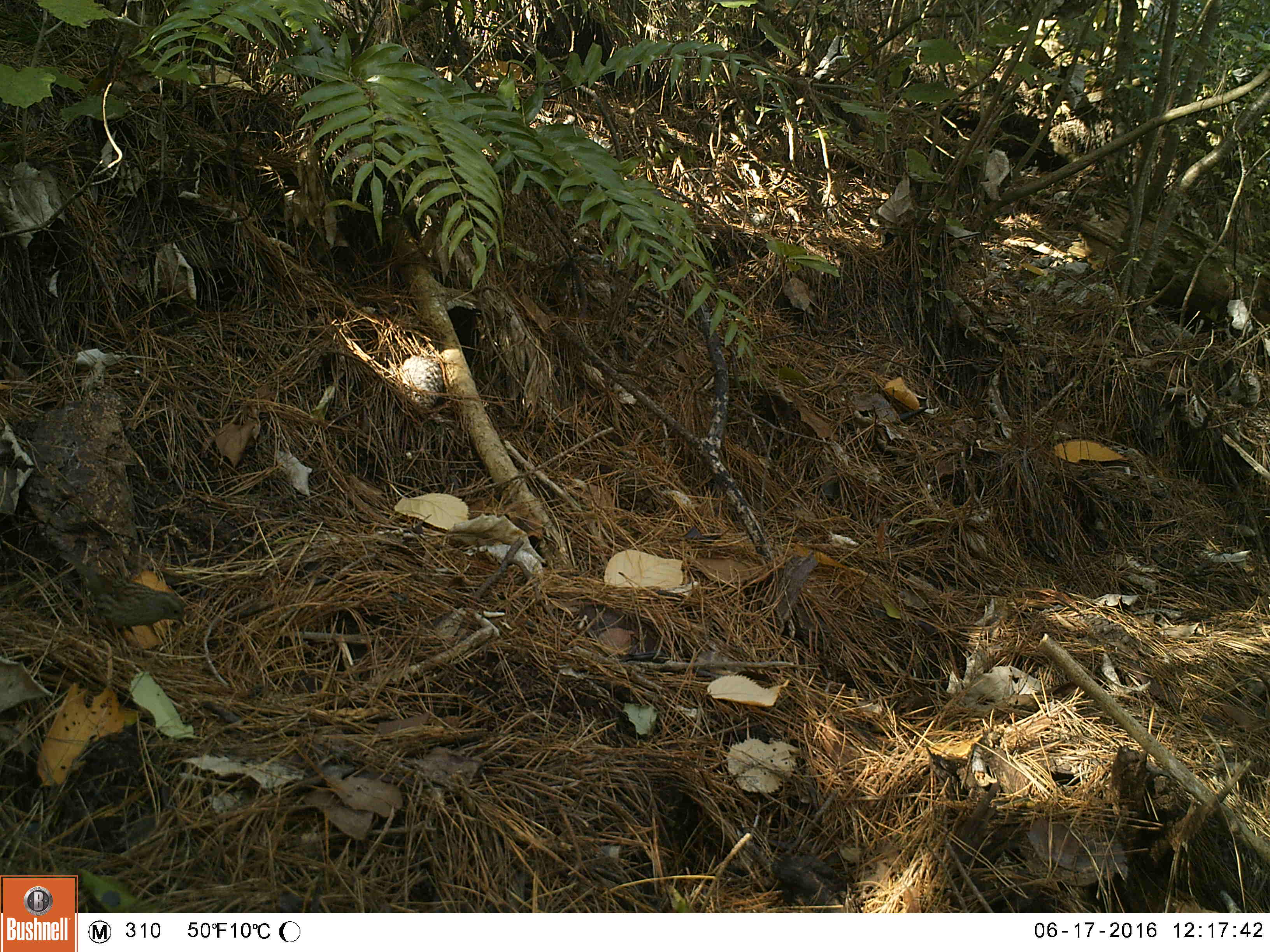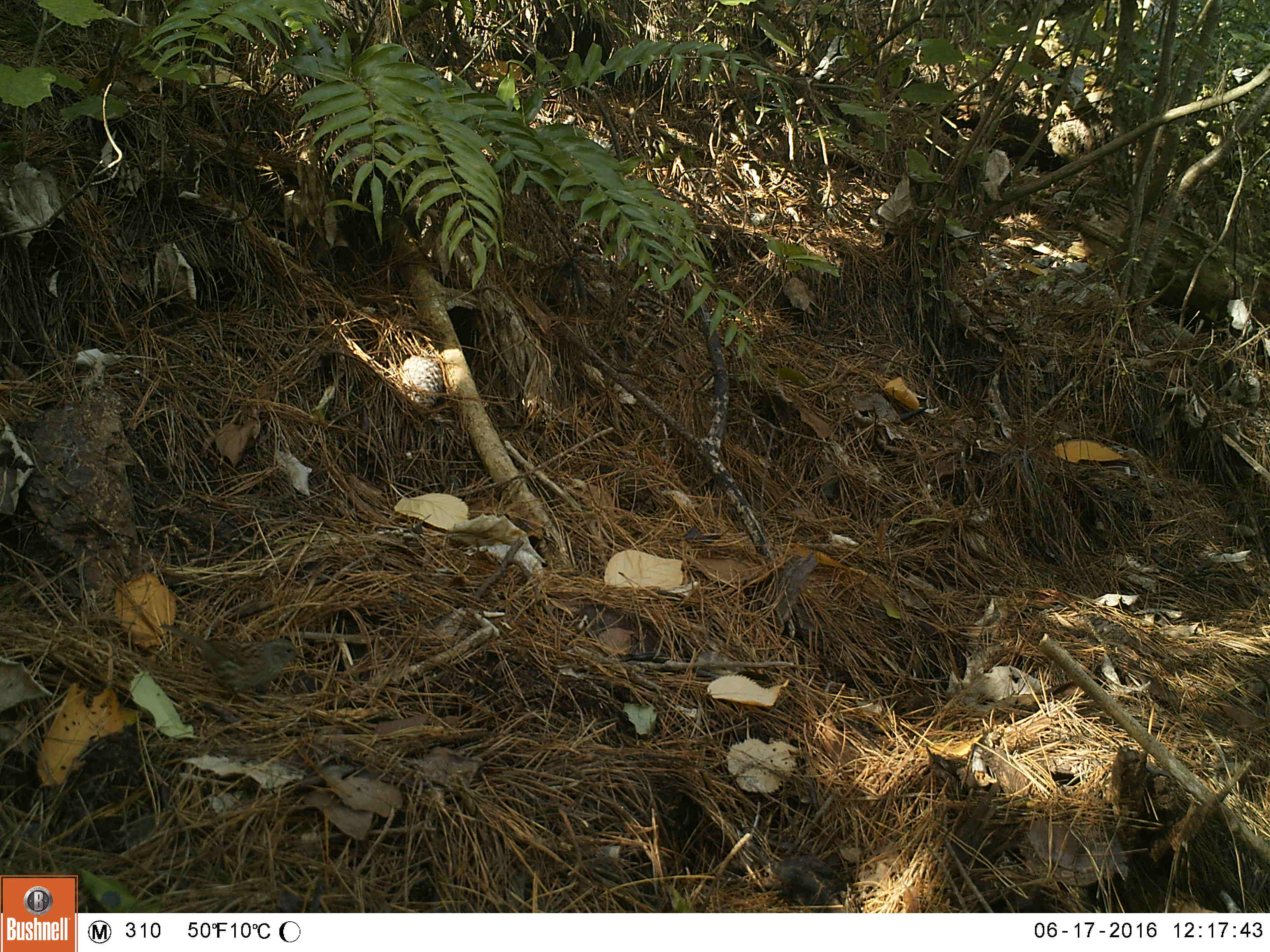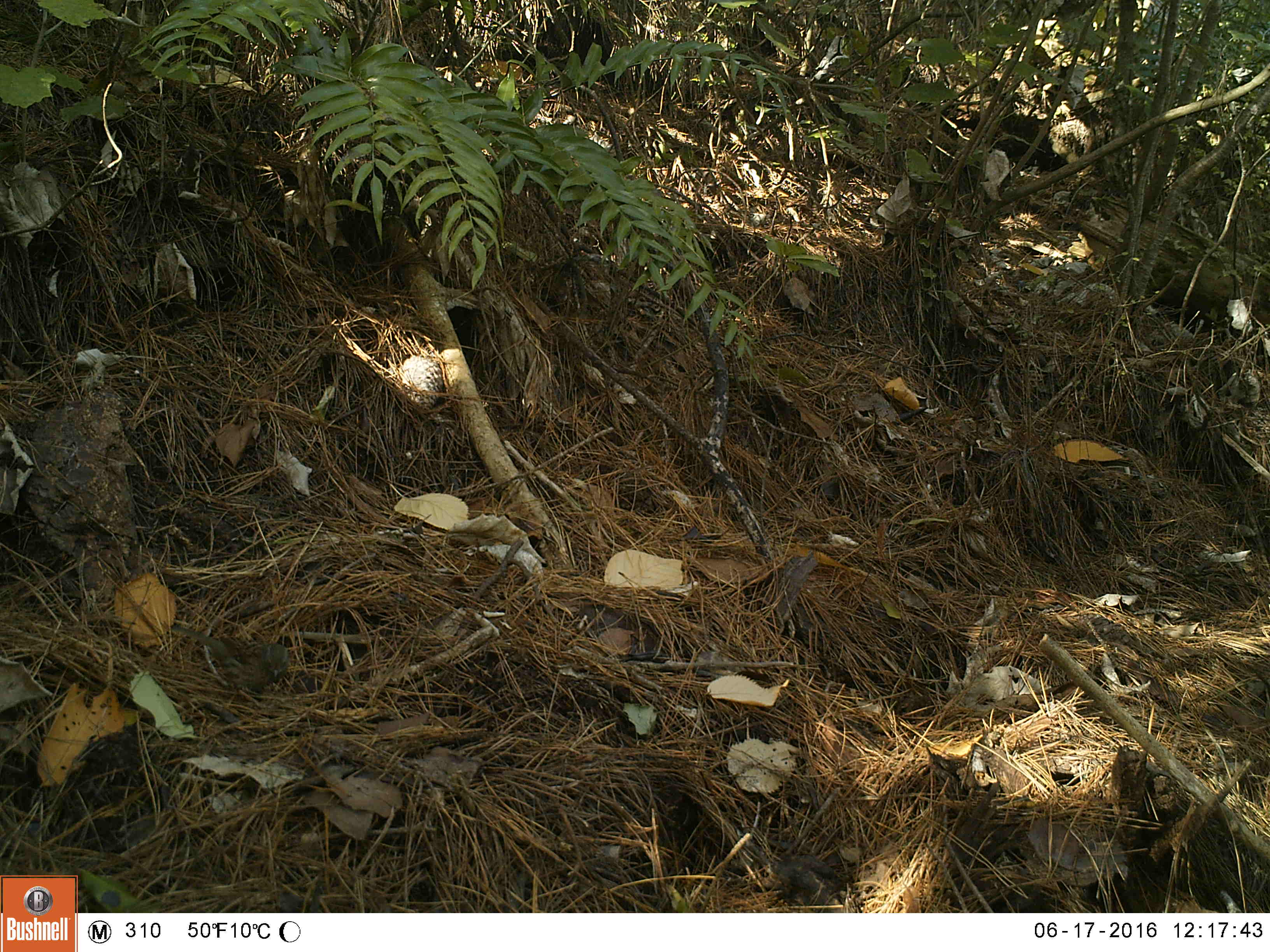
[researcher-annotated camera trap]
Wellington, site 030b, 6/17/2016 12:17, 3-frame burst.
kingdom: Animalia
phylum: Chordata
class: Aves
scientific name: Aves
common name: bird